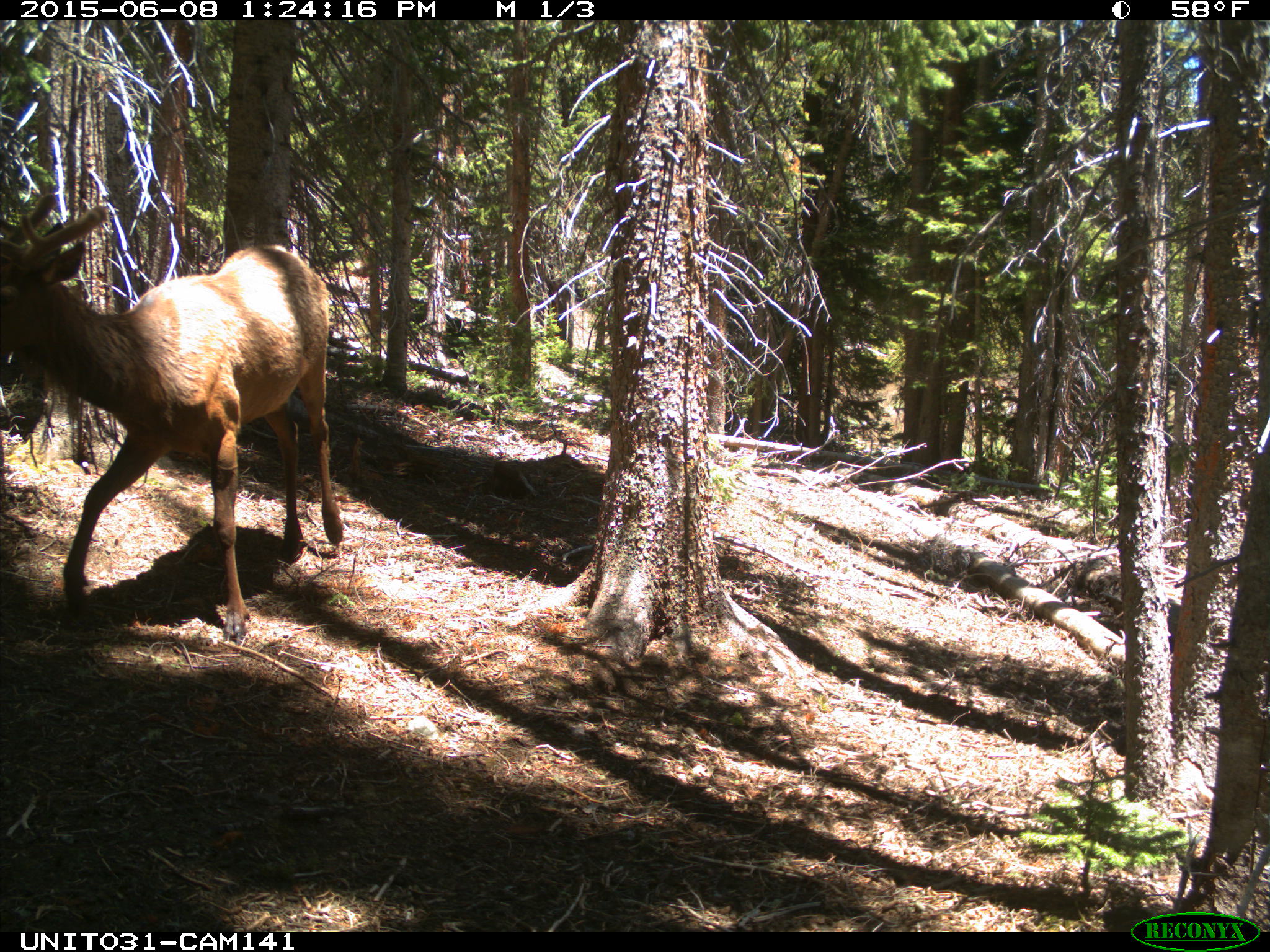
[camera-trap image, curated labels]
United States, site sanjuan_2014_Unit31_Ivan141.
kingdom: Animalia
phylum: Chordata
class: Mammalia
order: Artiodactyla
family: Cervidae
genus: Cervus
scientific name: Cervus elaphus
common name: red deer